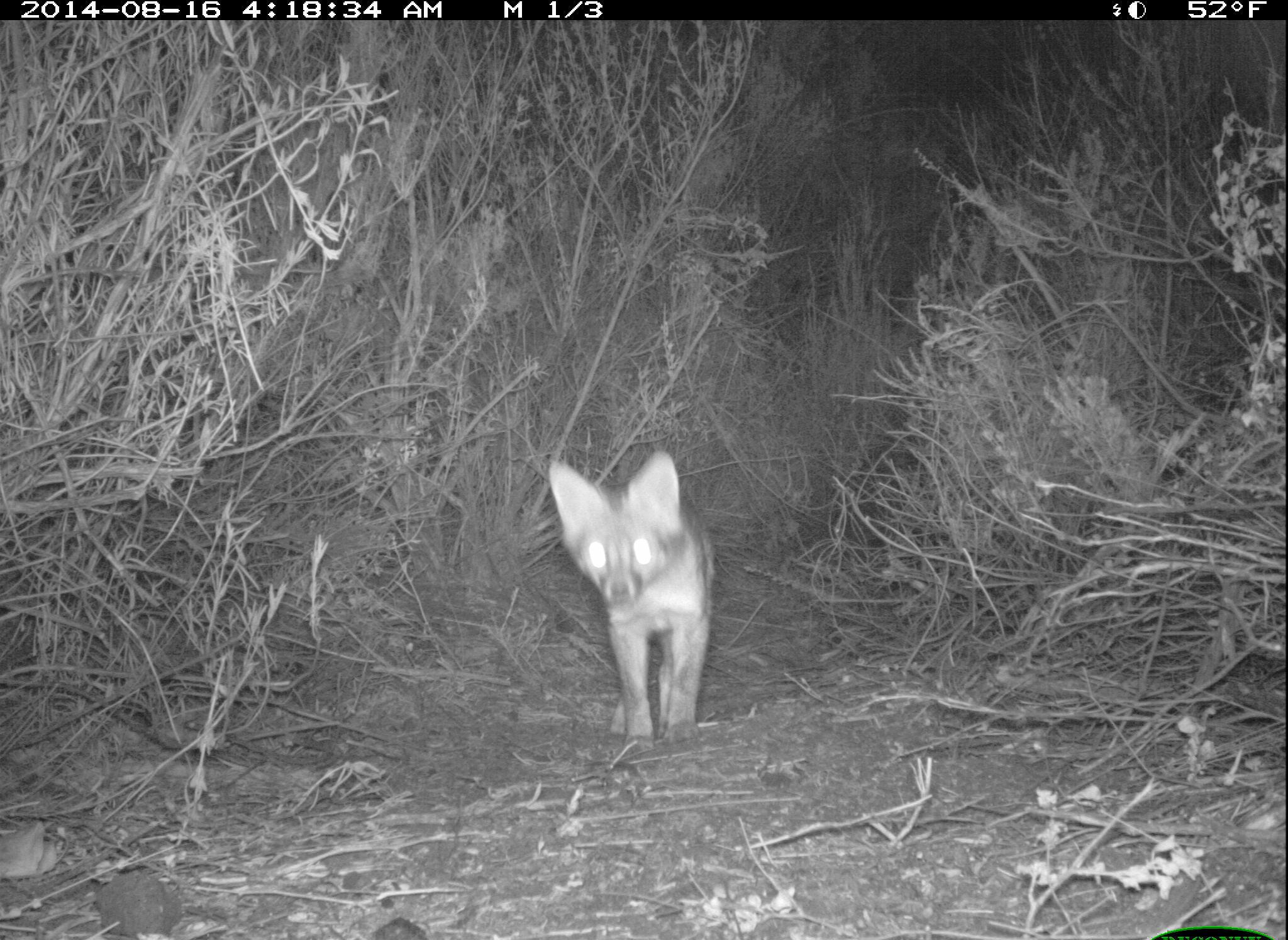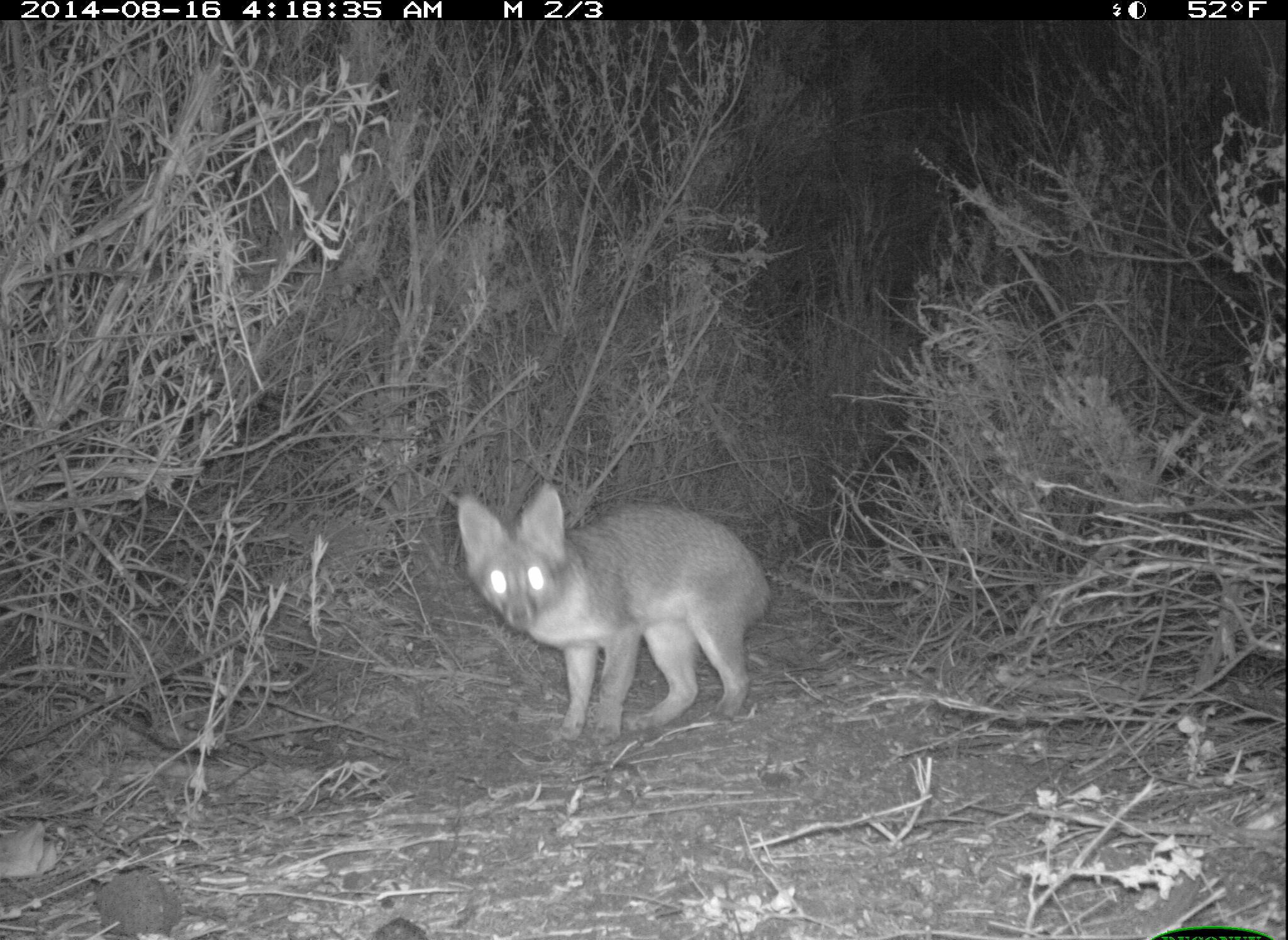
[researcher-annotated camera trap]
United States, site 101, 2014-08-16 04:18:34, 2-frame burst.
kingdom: Animalia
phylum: Chordata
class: Mammalia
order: Carnivora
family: Canidae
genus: Urocyon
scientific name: Urocyon cinereoargenteus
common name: gray fox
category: fox